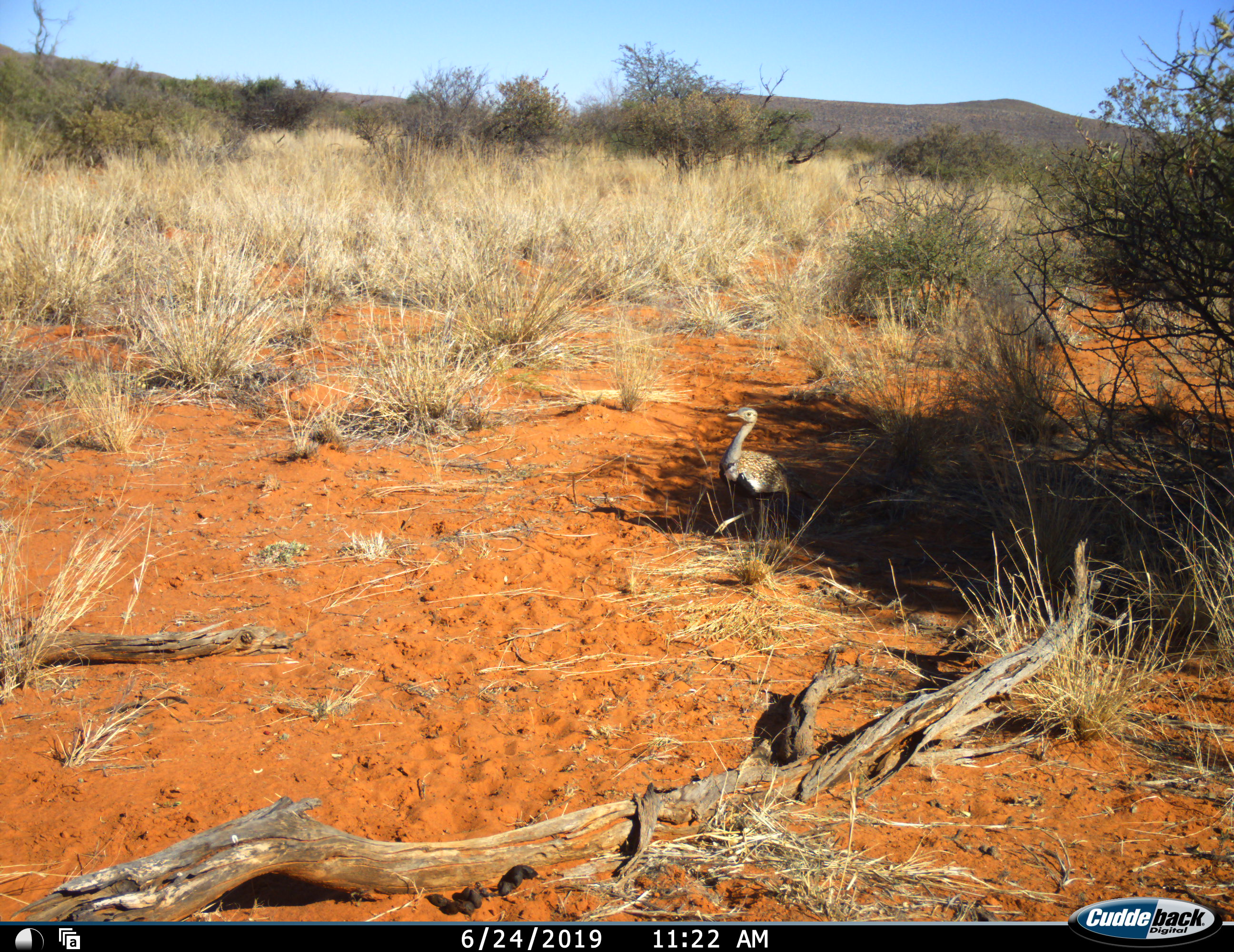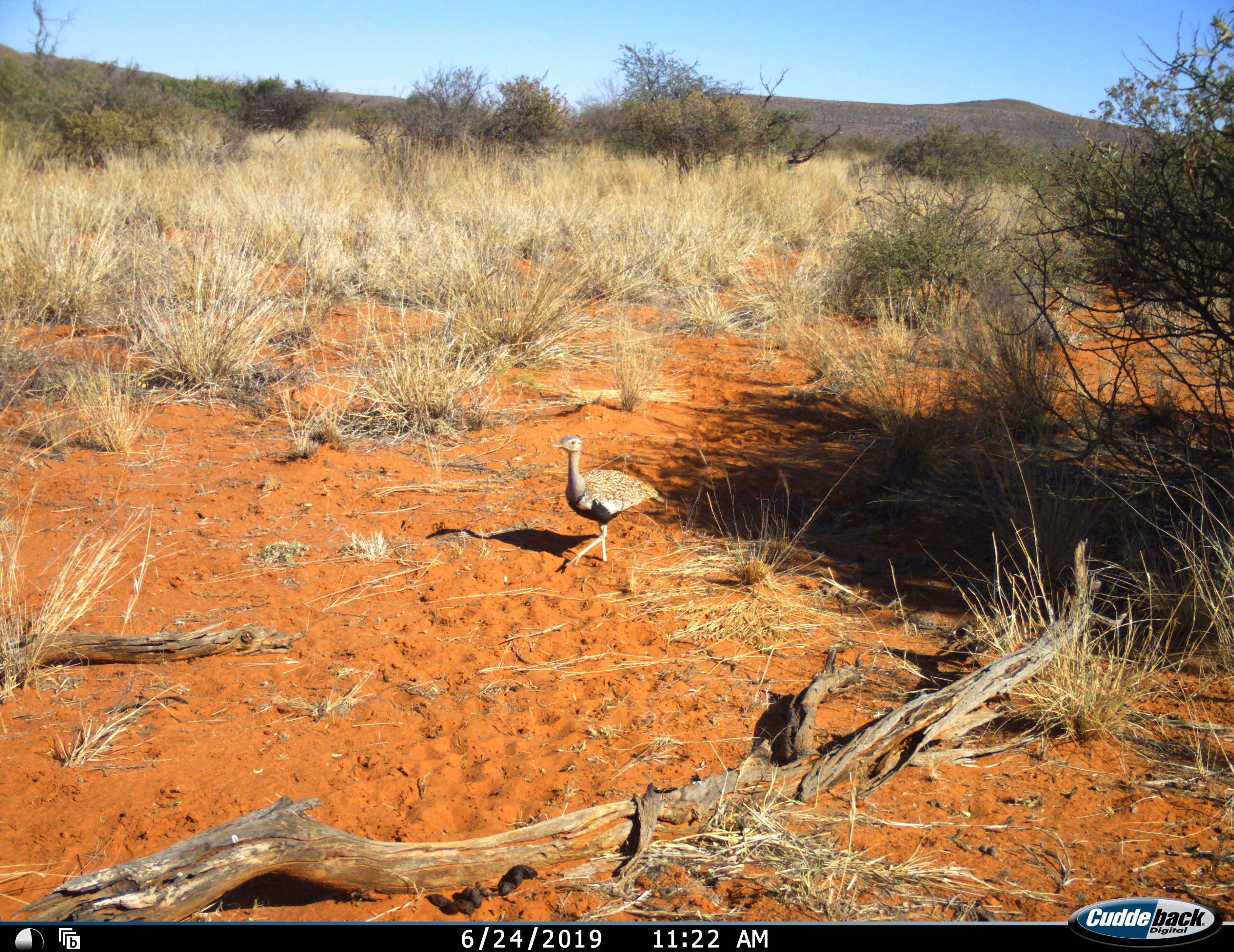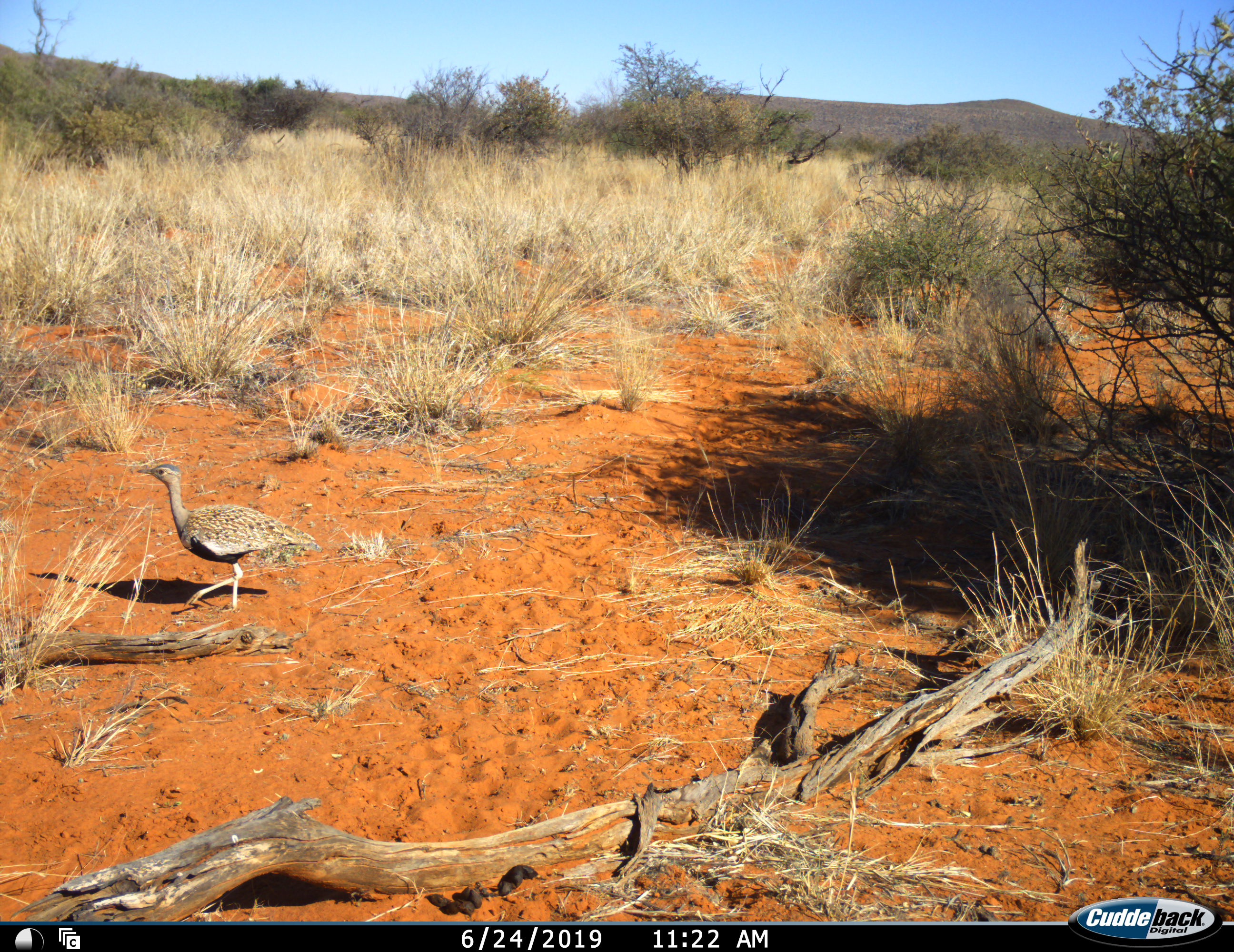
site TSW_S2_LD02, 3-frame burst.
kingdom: Animalia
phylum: Chordata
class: Aves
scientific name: Aves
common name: bird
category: birdother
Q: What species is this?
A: Birdother (bird) (Aves).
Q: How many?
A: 1.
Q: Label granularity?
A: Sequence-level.